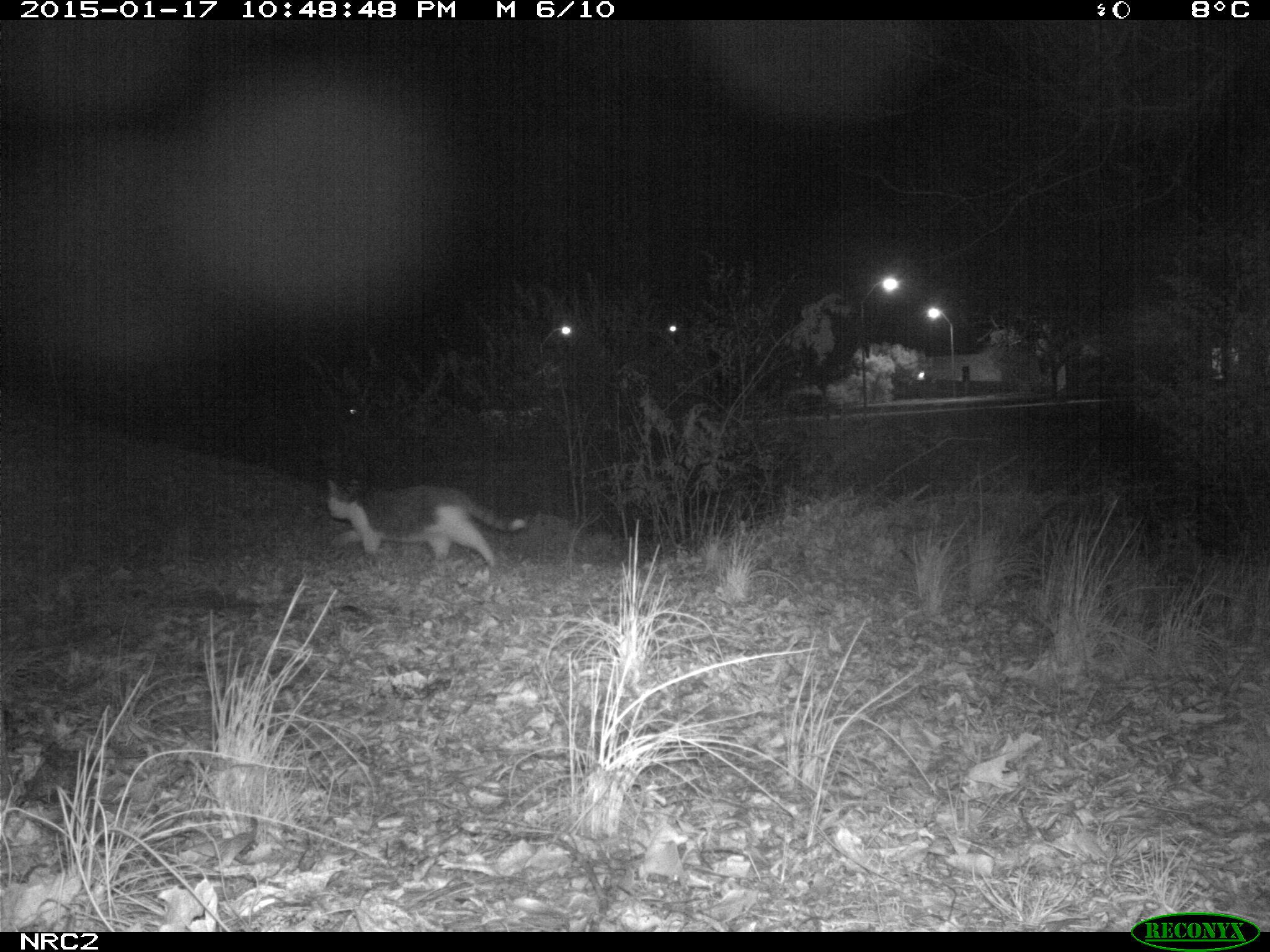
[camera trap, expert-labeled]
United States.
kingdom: Animalia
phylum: Chordata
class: Mammalia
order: Carnivora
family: Felidae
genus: Felis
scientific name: Felis catus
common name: domestic cat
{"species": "Domestic Cat (Felis catus)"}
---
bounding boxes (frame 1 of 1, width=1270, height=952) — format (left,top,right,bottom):
Domestic Cat: (305,460,531,577)